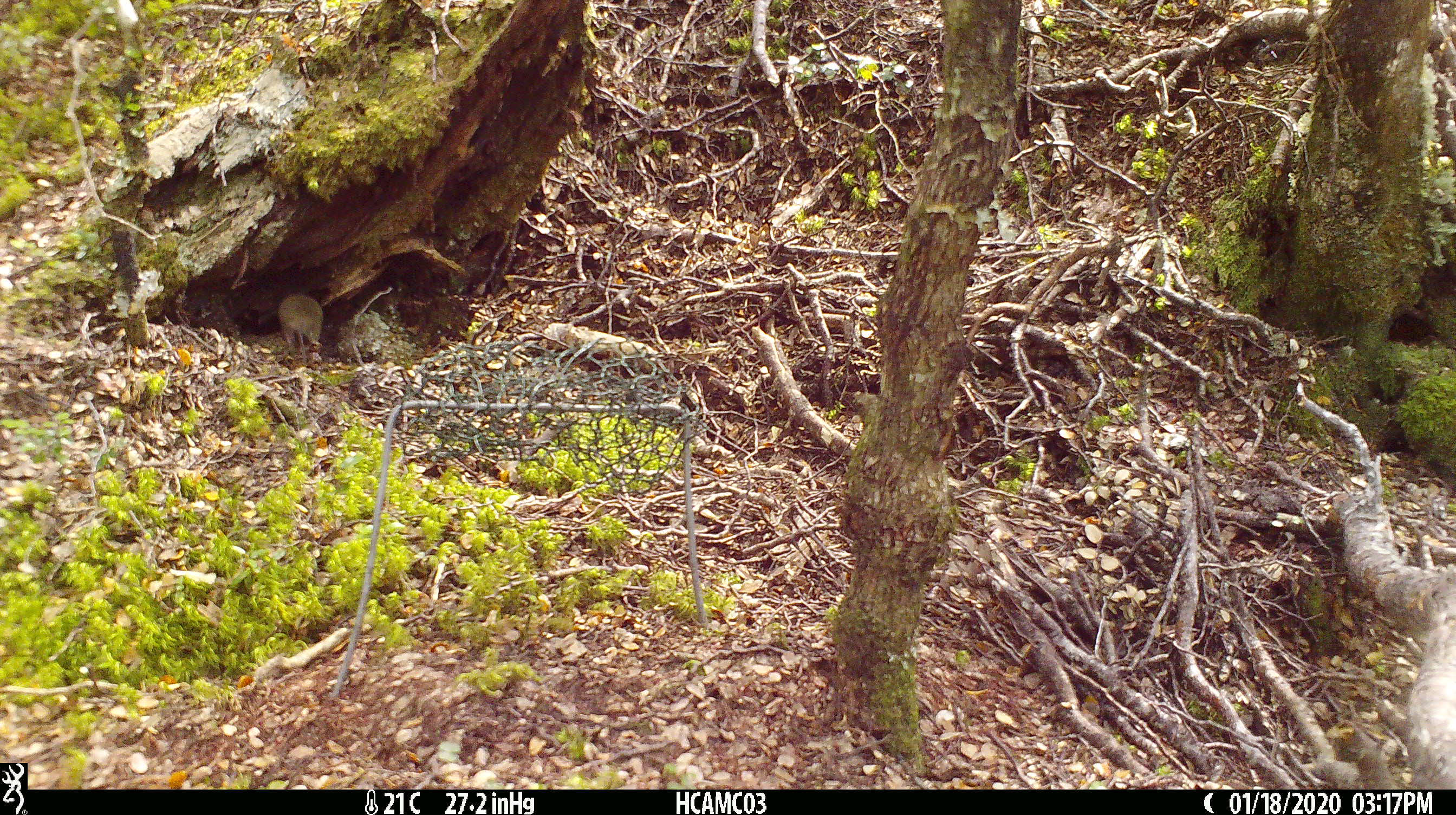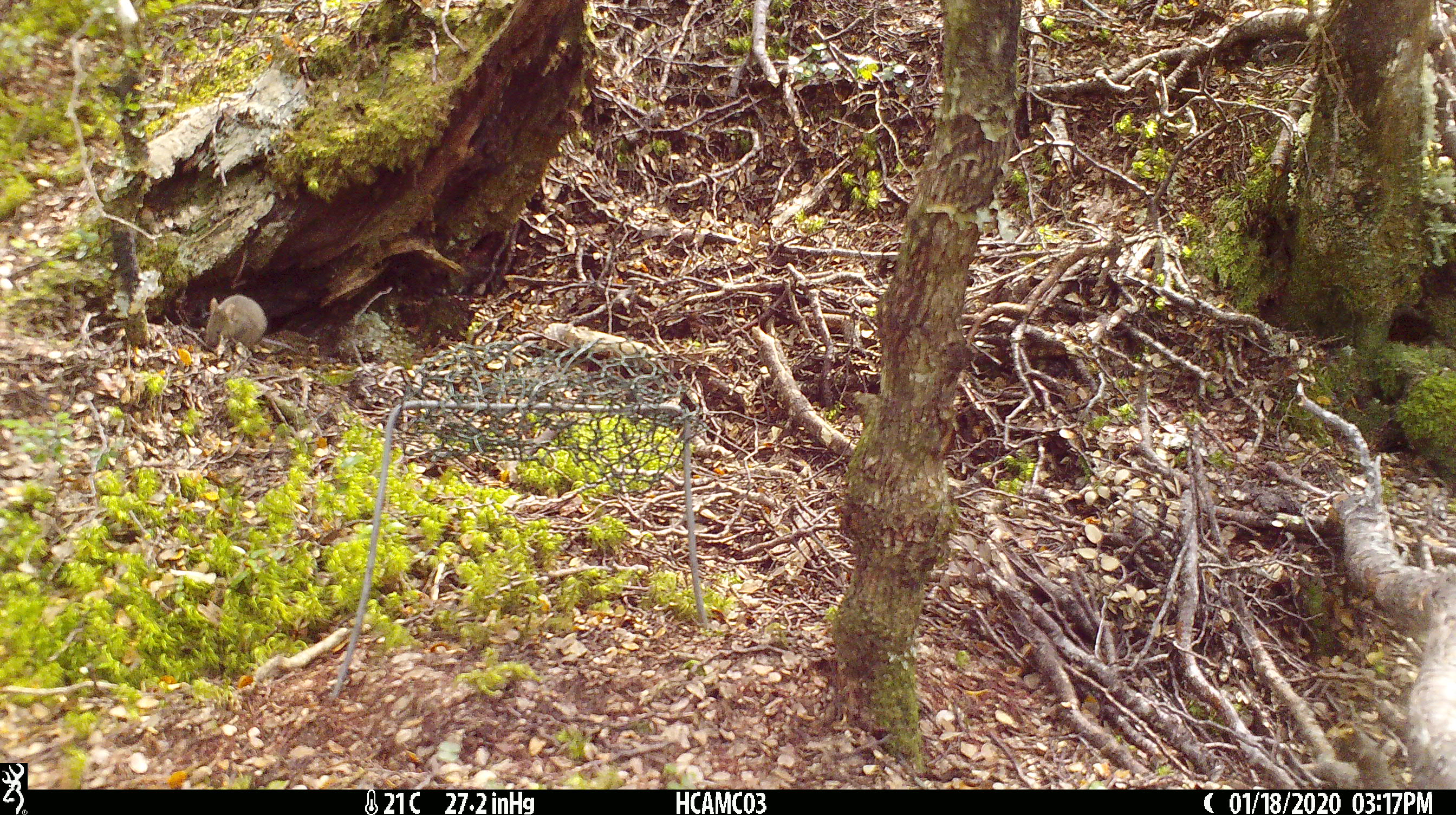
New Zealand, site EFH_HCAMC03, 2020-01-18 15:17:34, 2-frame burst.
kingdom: Animalia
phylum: Chordata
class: Mammalia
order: Rodentia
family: Muridae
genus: Mus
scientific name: Mus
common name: mouse